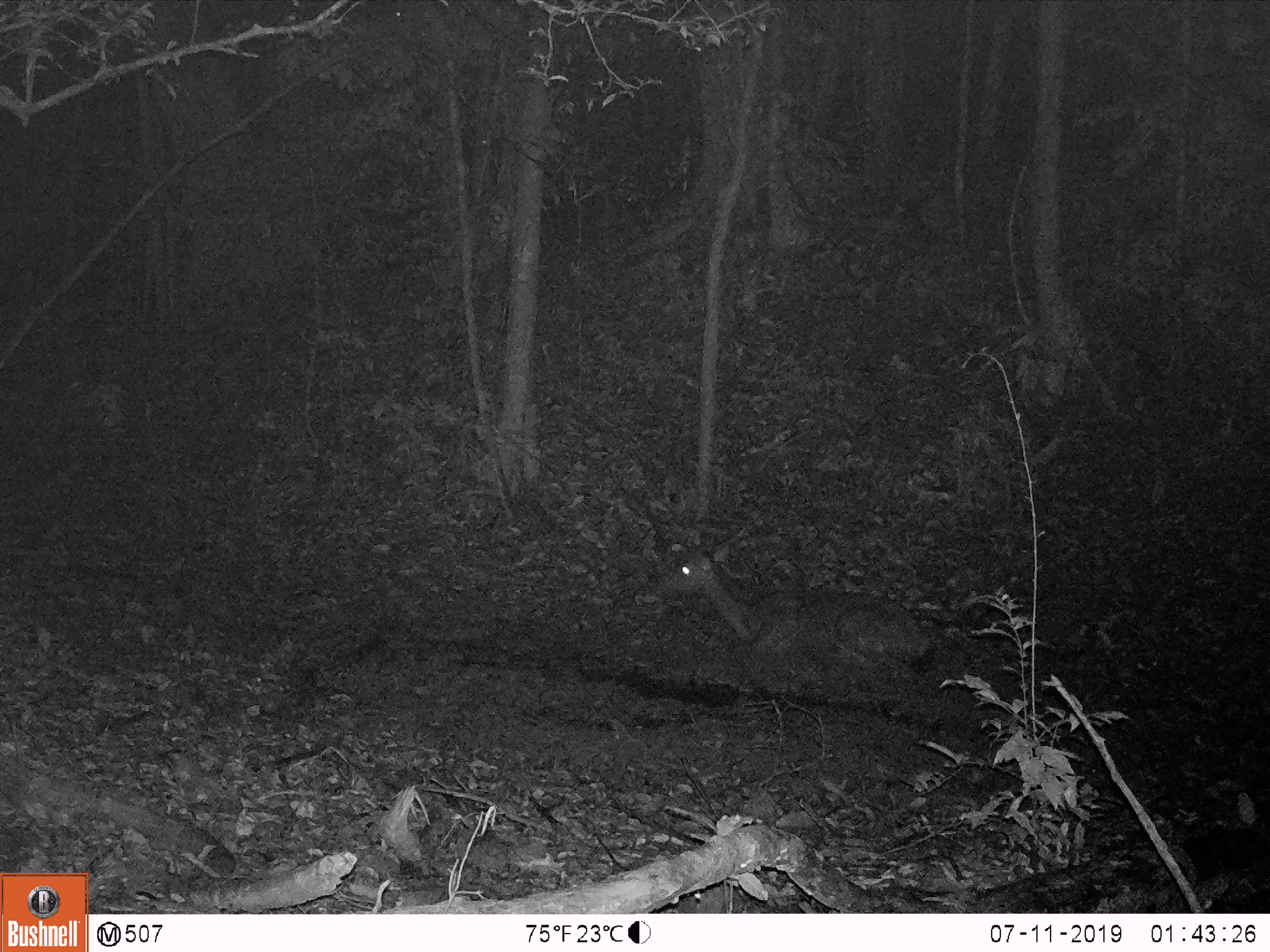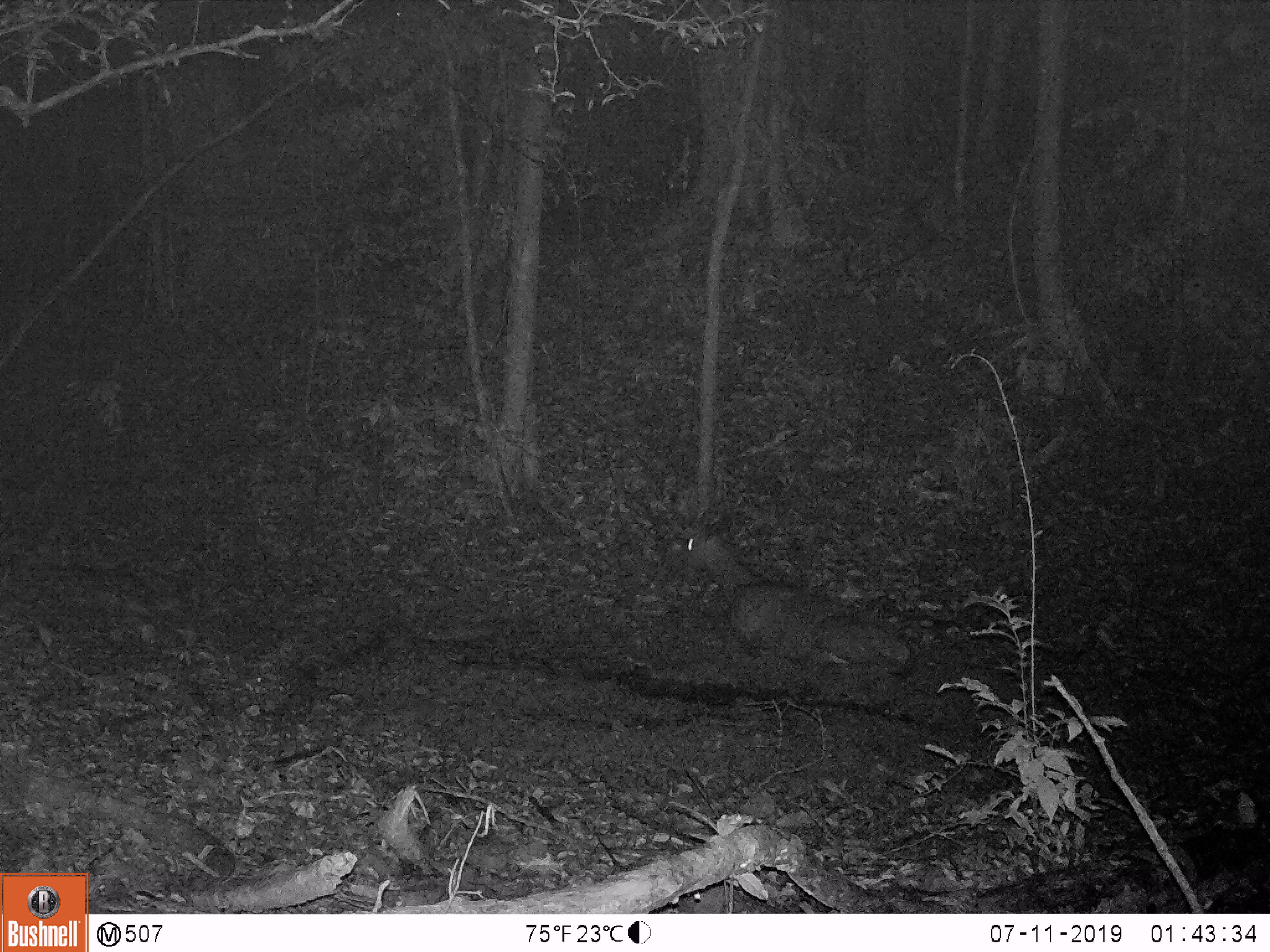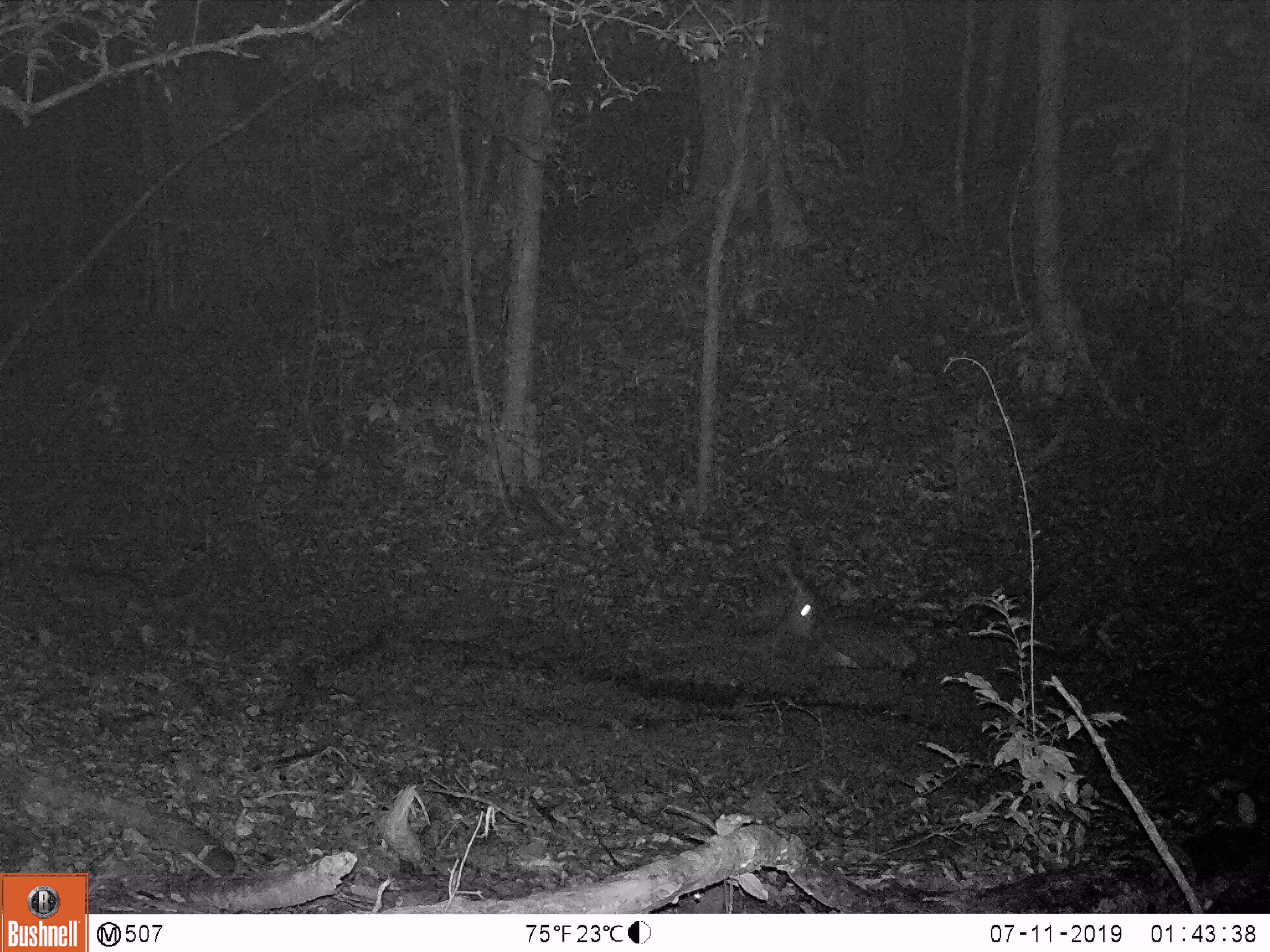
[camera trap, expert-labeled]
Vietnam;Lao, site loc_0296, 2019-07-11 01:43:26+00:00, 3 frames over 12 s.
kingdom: Animalia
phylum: Chordata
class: Mammalia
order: Artiodactyla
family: Cervidae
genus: Rusa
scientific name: Rusa unicolor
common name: sambar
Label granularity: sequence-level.